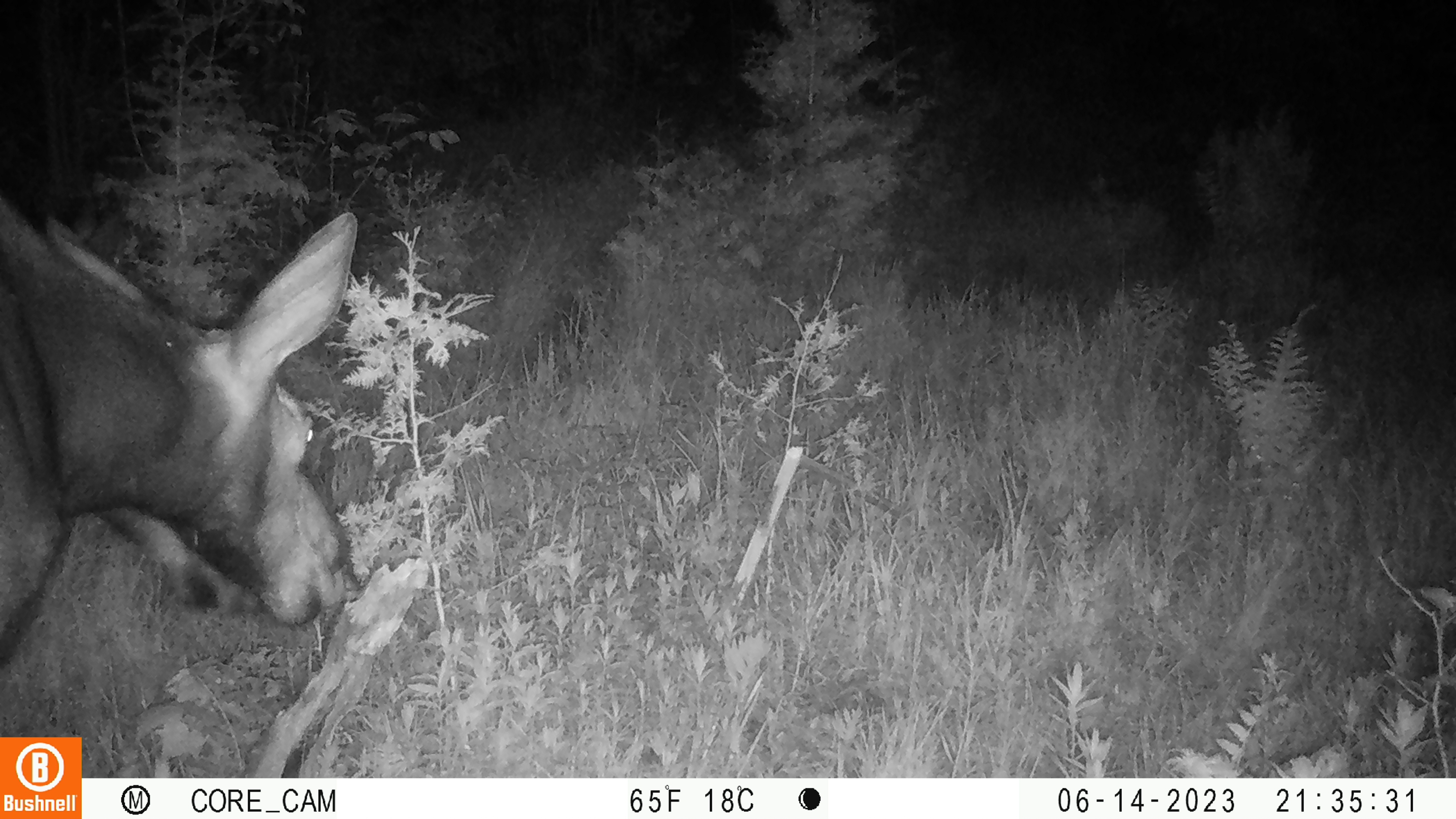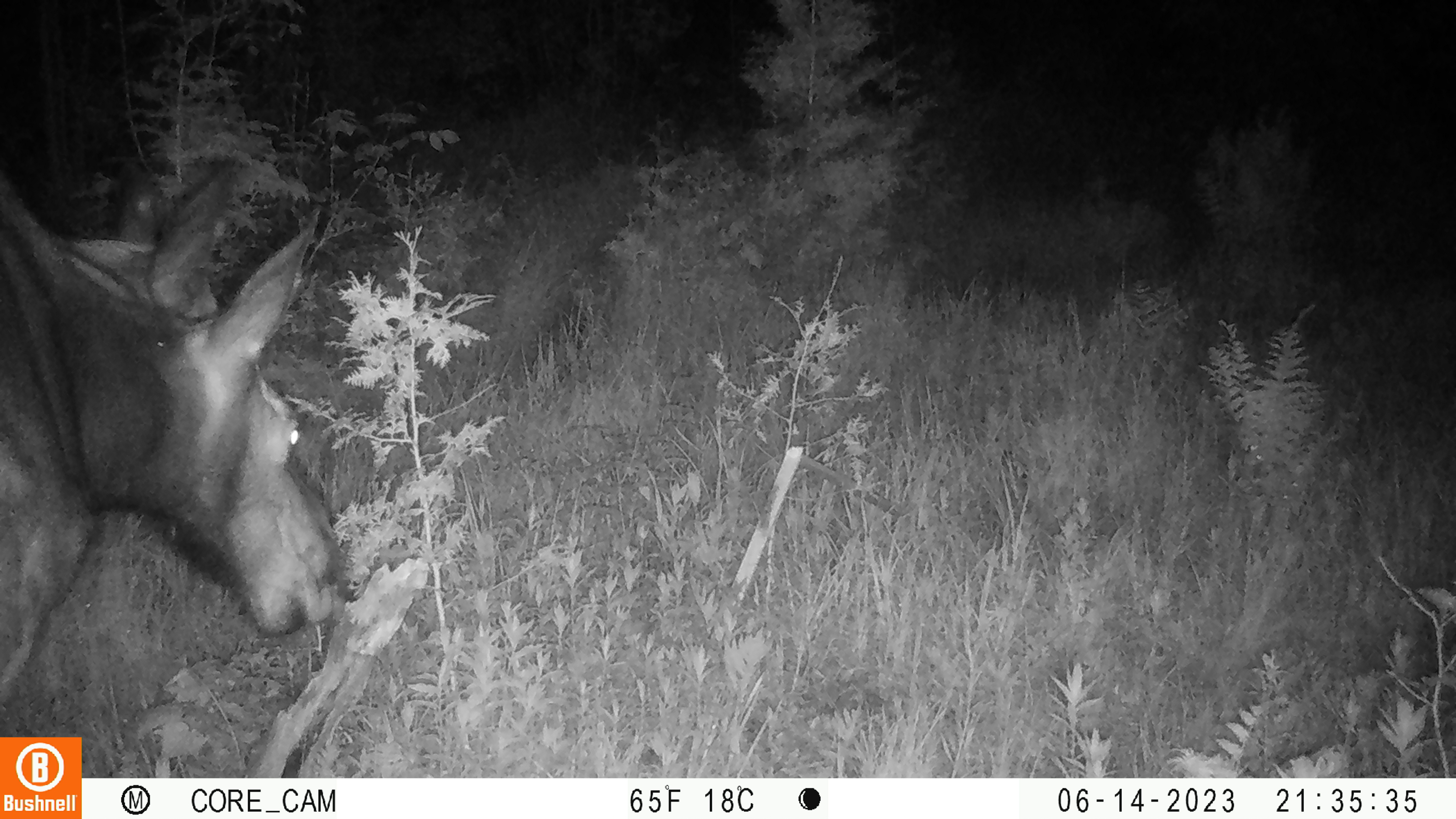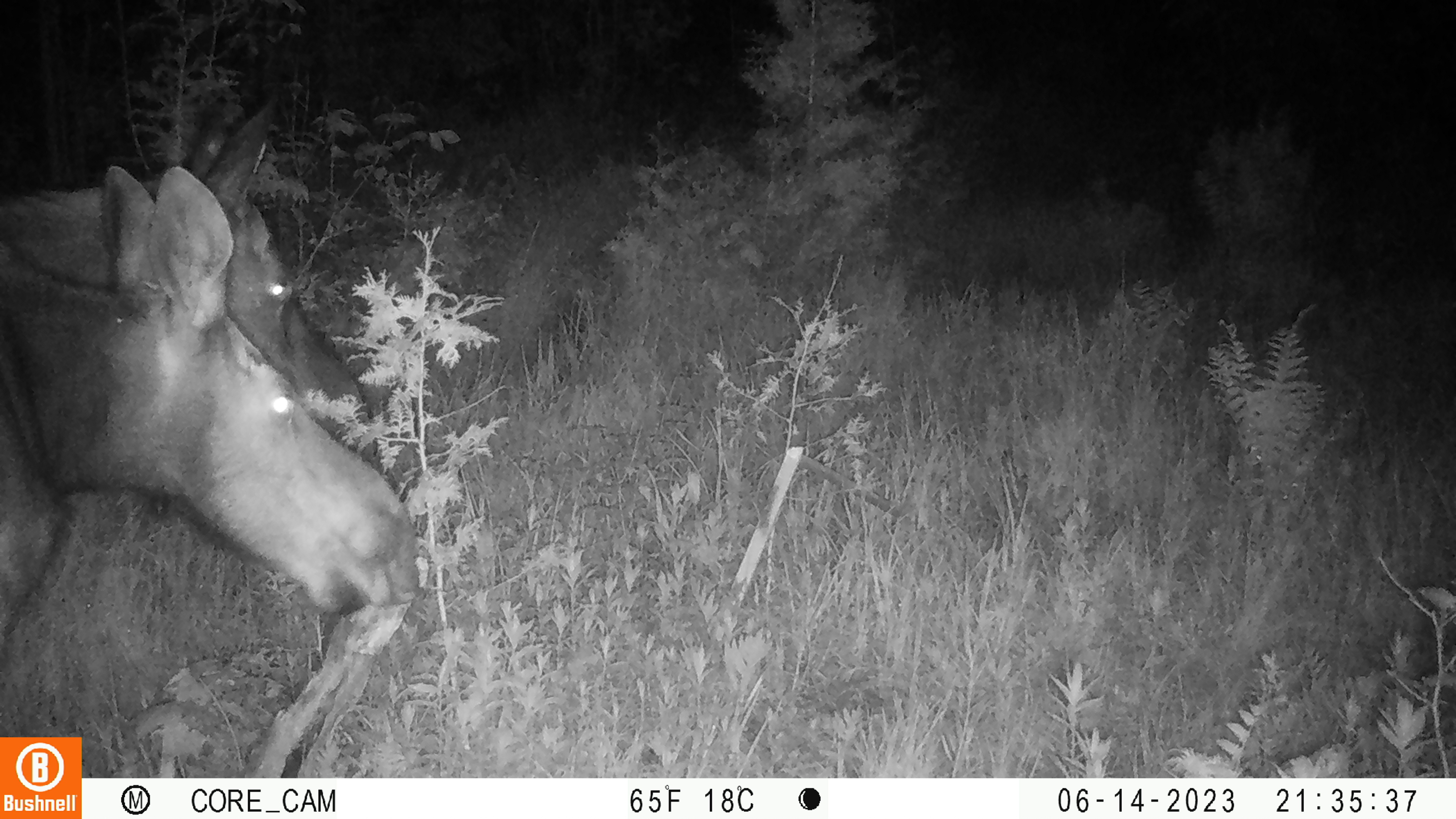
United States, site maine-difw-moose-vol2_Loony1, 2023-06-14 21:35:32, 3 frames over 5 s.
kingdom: Animalia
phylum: Chordata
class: Mammalia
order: Artiodactyla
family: Cervidae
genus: Alces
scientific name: Alces alces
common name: moose